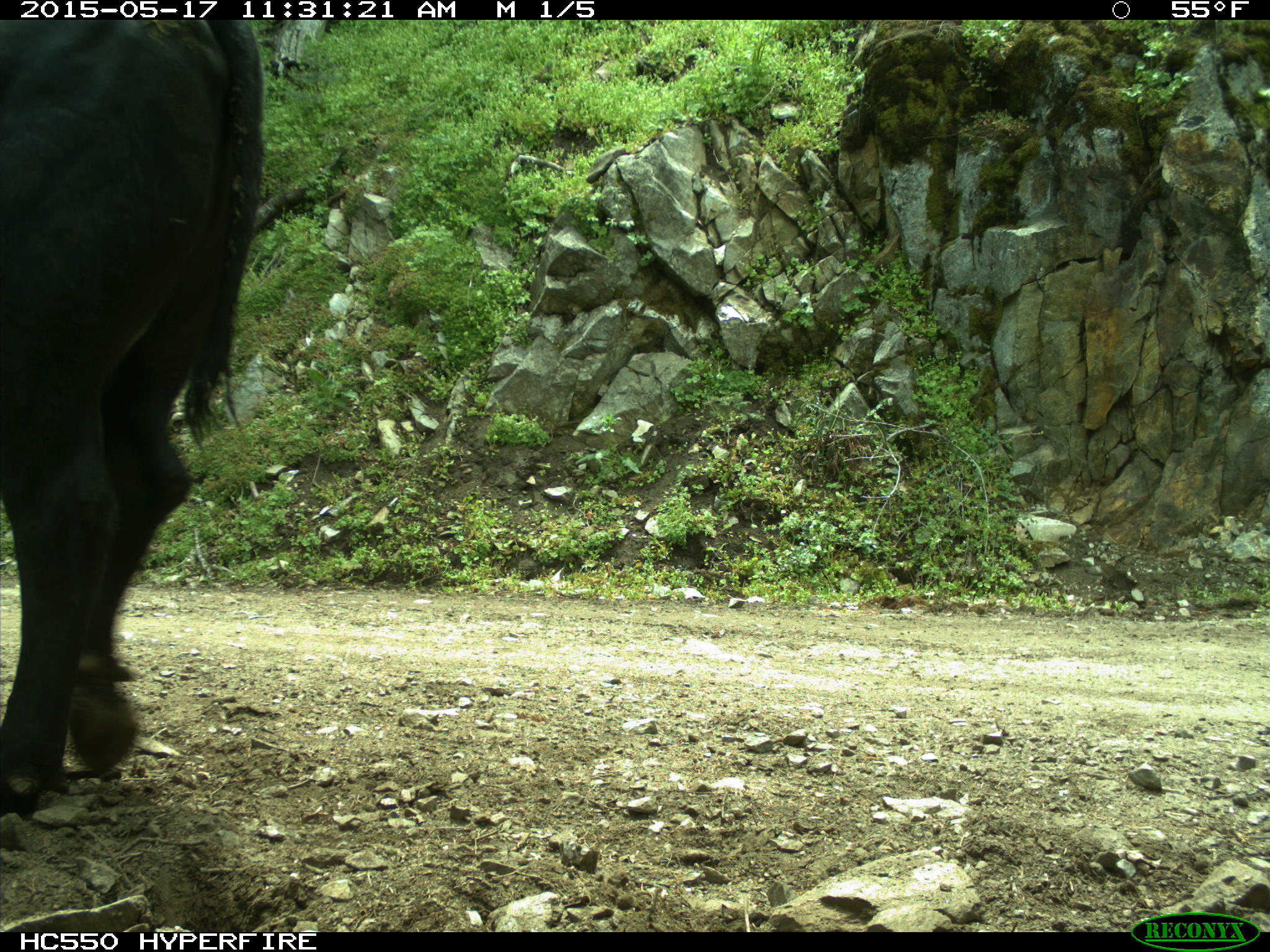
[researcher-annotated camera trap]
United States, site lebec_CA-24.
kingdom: Animalia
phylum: Chordata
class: Mammalia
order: Artiodactyla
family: Bovidae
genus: Bos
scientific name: Bos taurus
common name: domestic cow